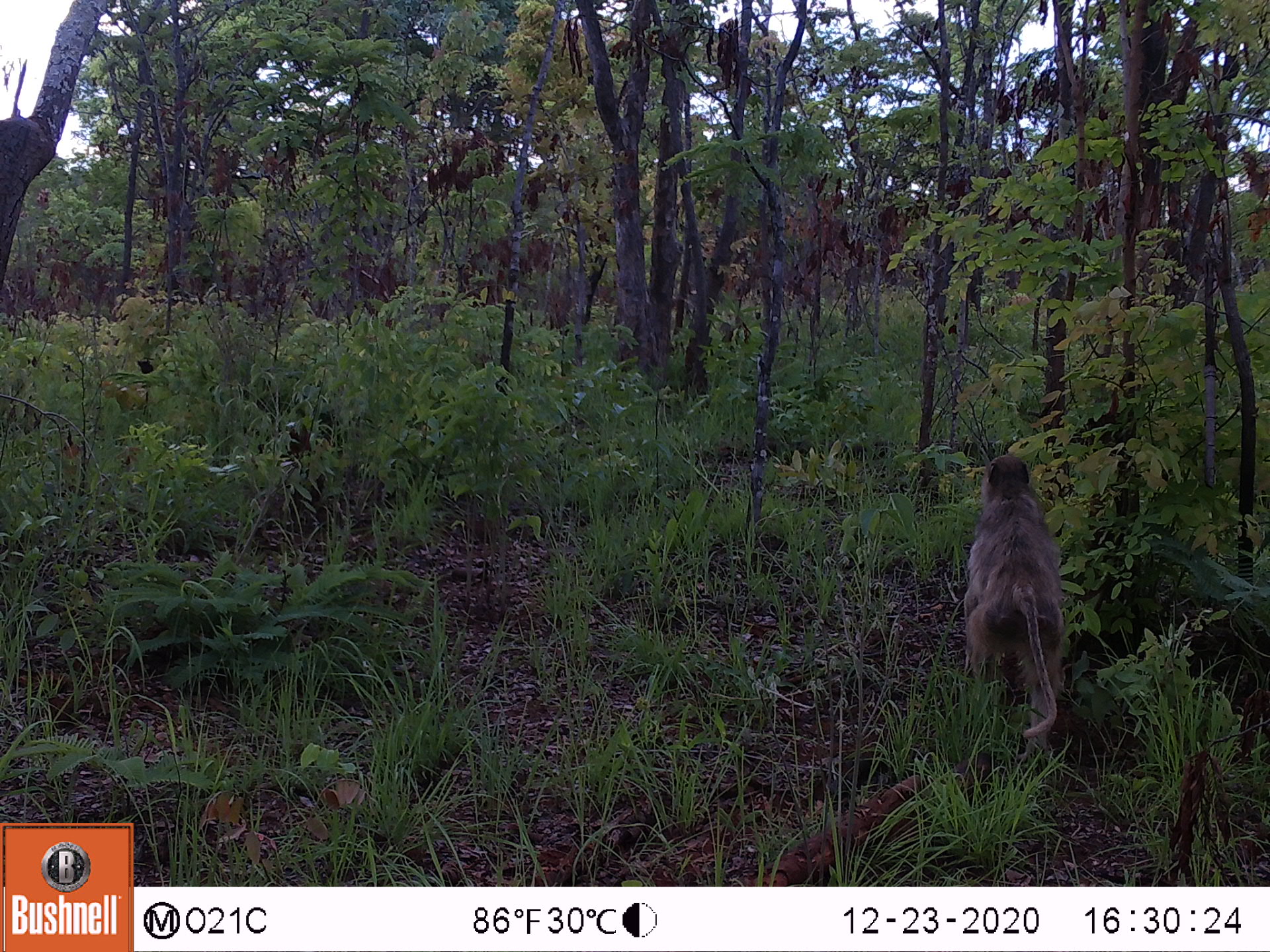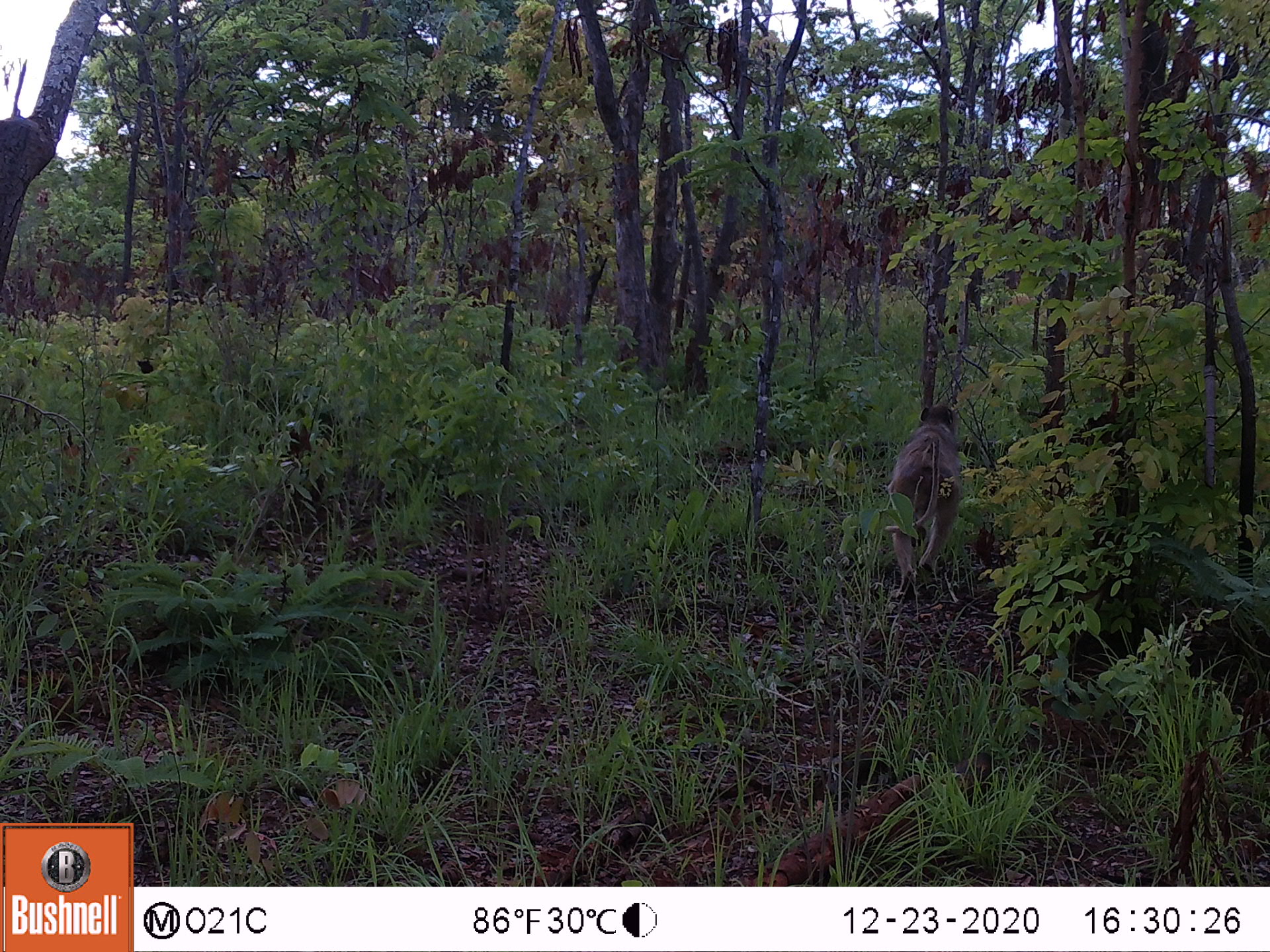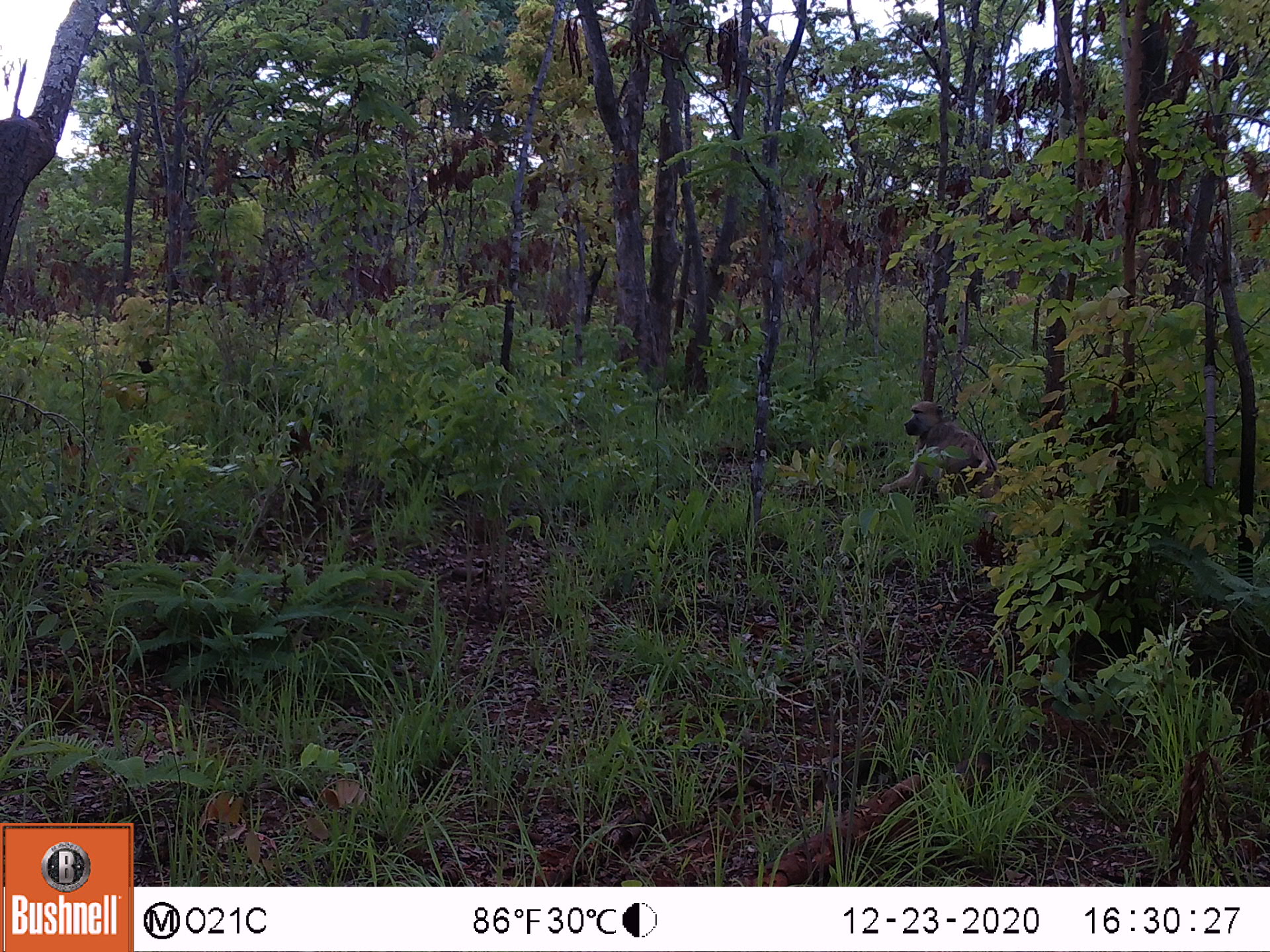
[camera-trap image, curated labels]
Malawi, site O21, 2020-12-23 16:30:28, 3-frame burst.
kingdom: Animalia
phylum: Chordata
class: Mammalia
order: Primates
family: Cercopithecidae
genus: Papio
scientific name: Papio cynocephalus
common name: yellow baboon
Yellow baboon (Papio cynocephalus), count 1.